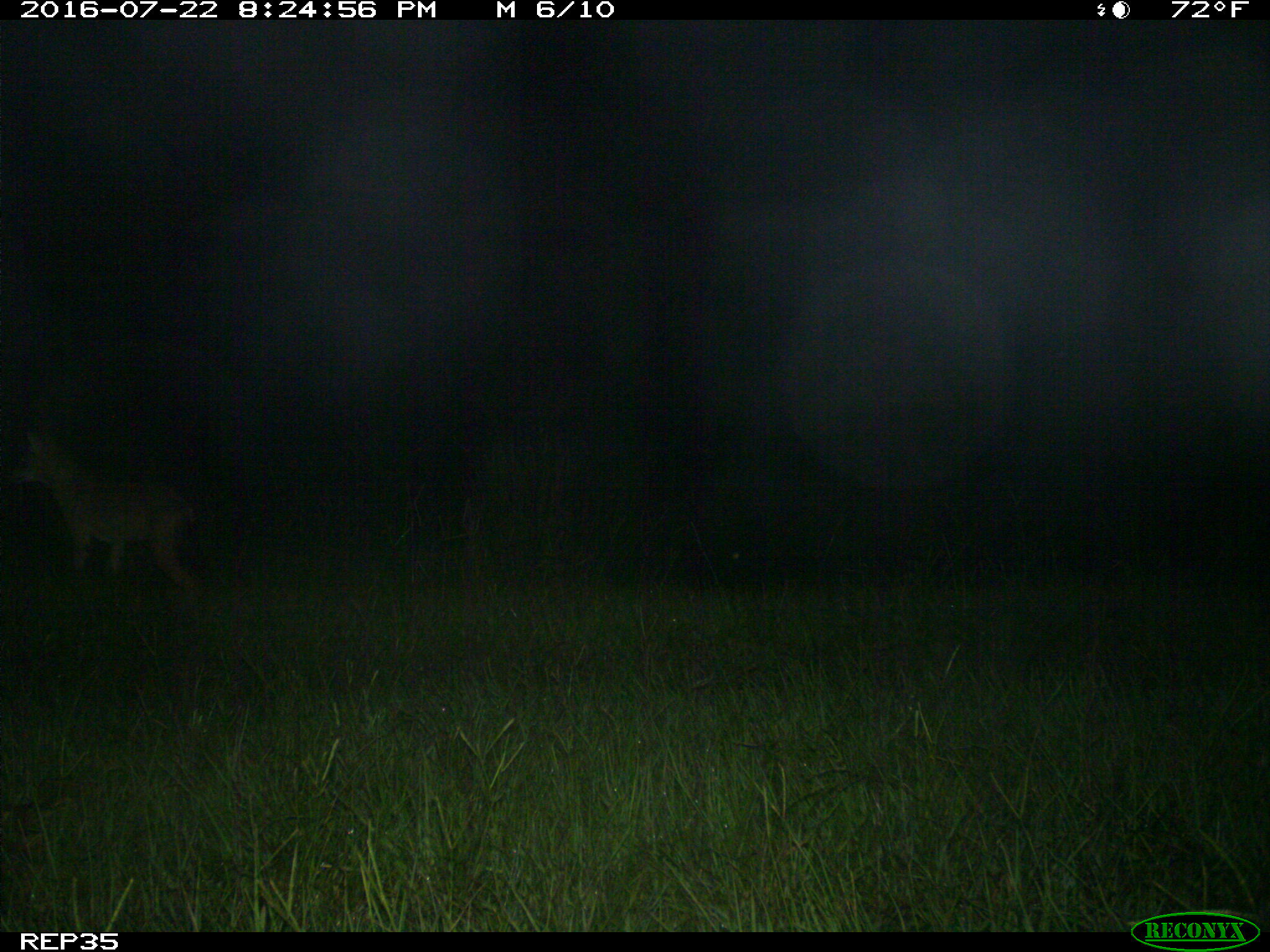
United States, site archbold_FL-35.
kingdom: Animalia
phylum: Chordata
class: Mammalia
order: Carnivora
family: Canidae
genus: Canis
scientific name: Canis latrans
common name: coyote